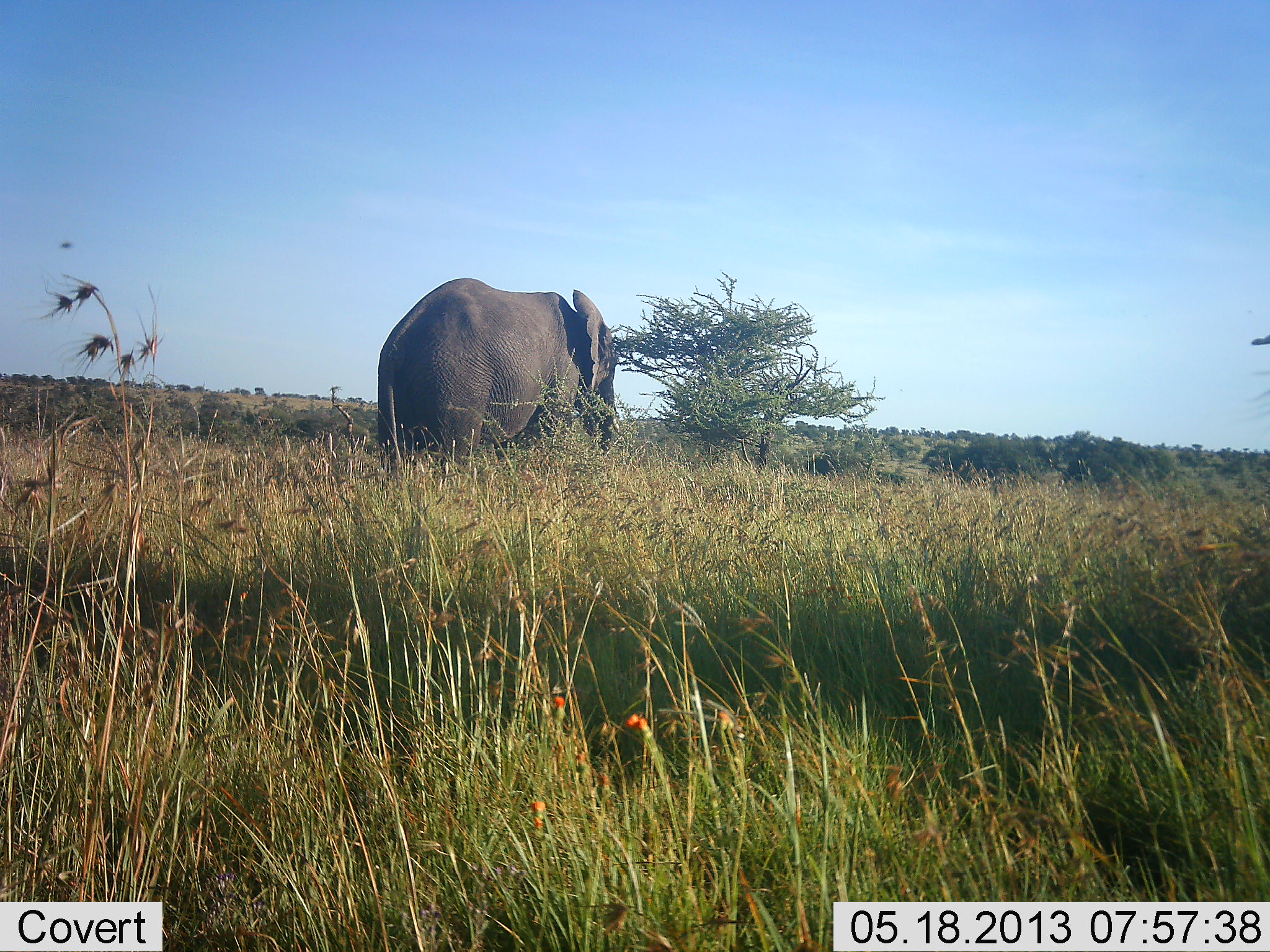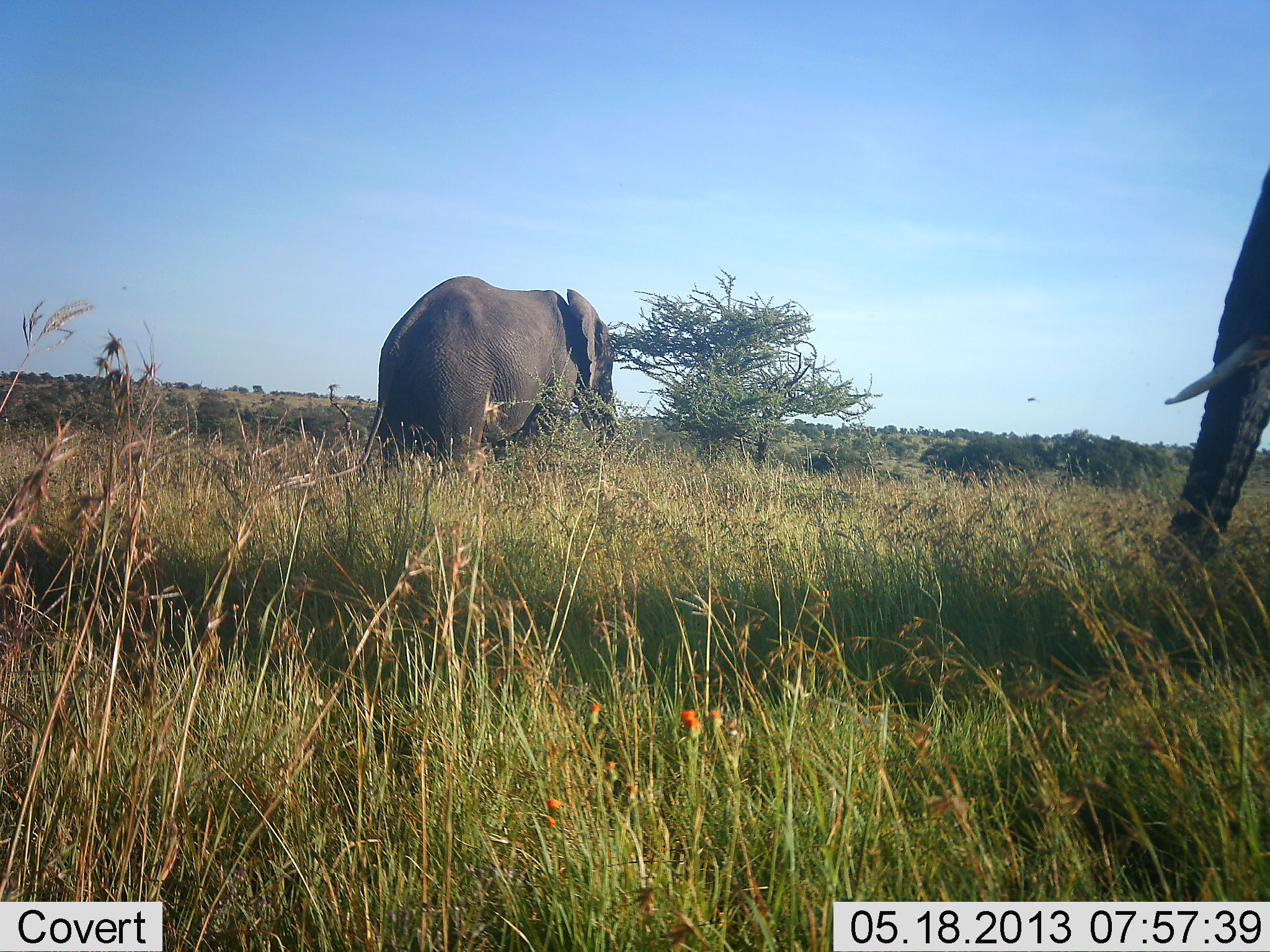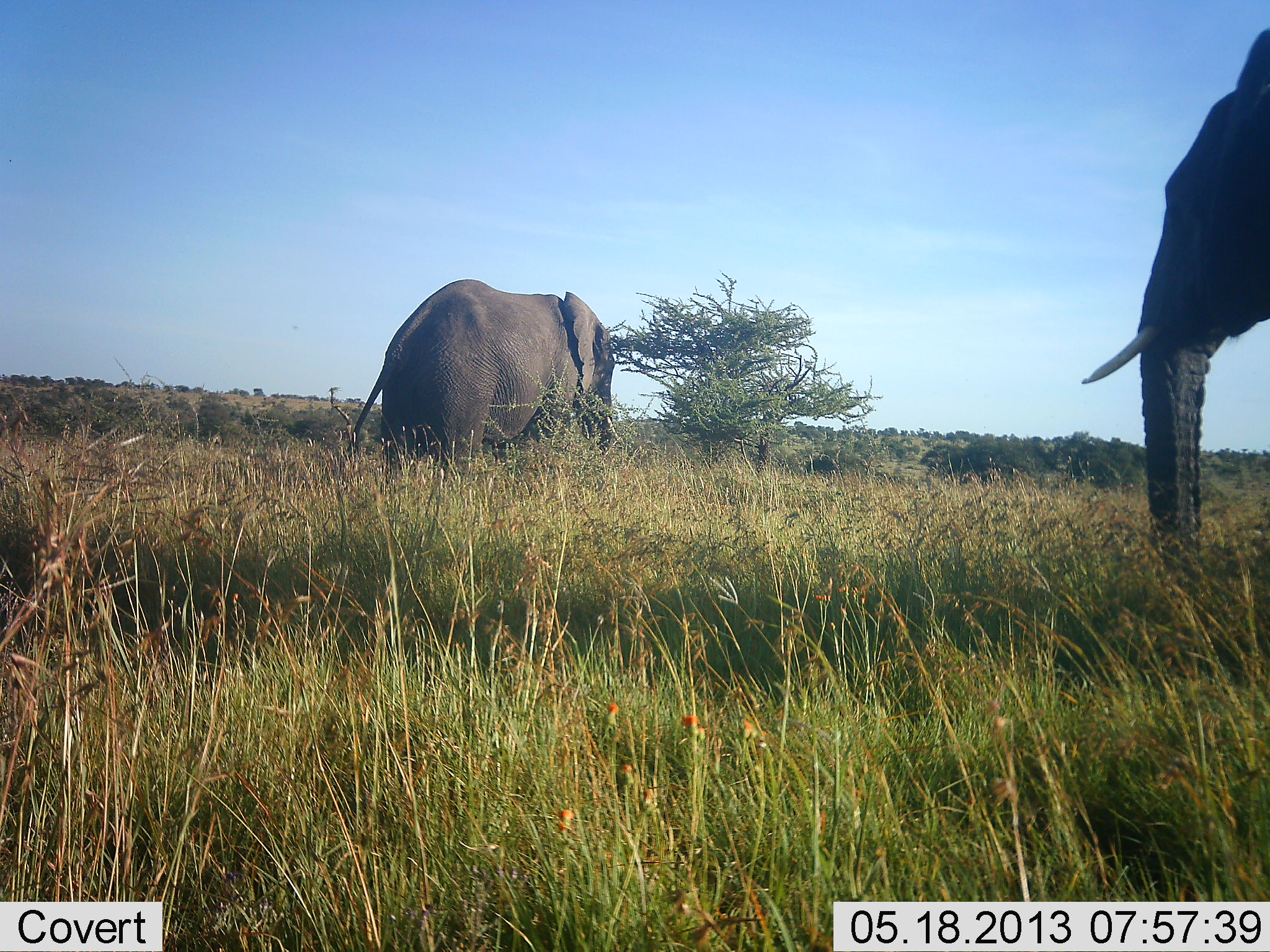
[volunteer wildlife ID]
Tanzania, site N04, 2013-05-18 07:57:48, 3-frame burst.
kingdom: Animalia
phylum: Chordata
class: Mammalia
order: Proboscidea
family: Elephantidae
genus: Loxodonta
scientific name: Loxodonta africana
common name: african bush elephant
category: elephant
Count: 2.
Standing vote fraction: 80%.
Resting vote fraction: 0%.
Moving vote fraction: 70%.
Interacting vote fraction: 0%.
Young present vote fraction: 0%.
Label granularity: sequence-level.